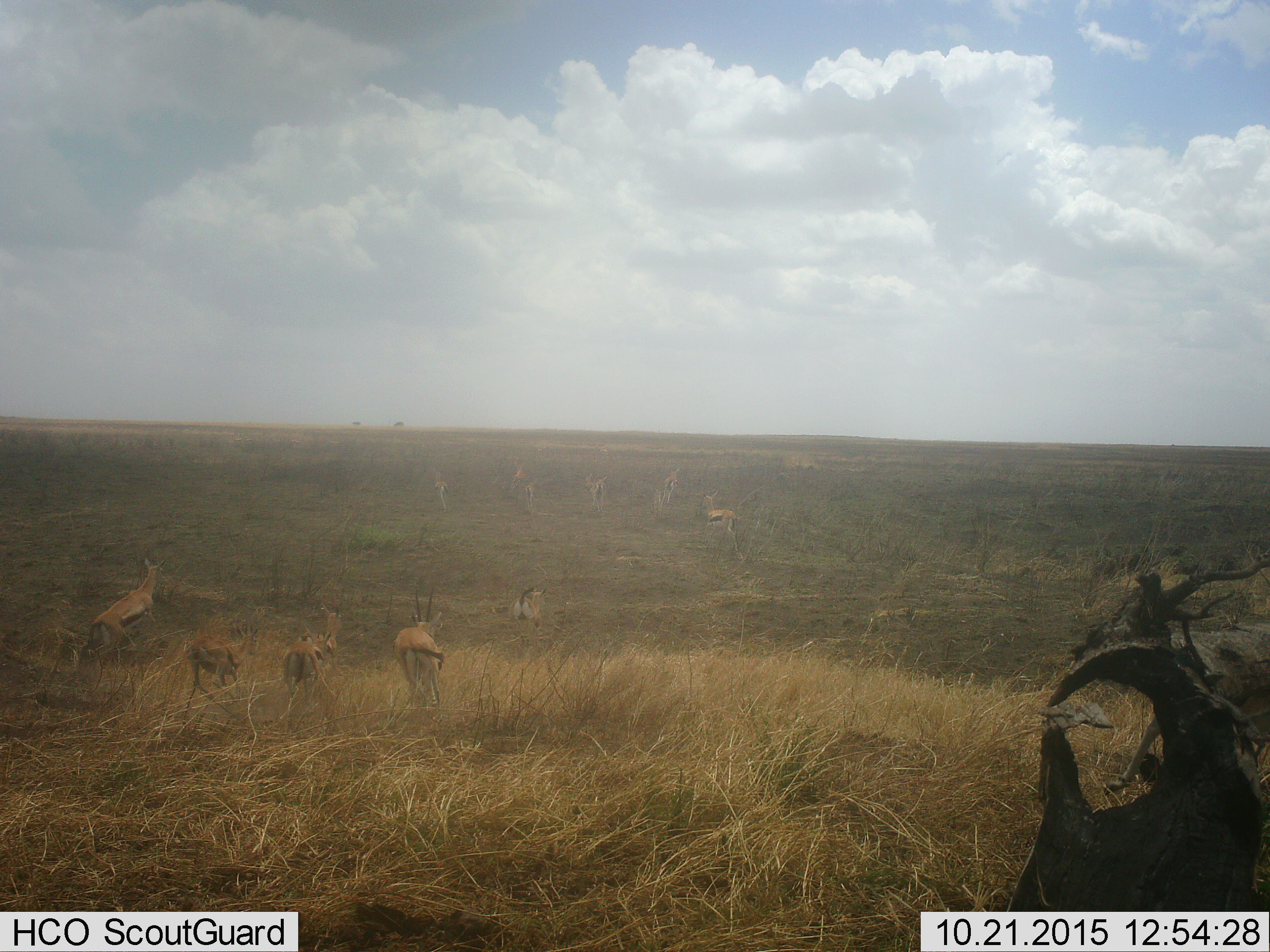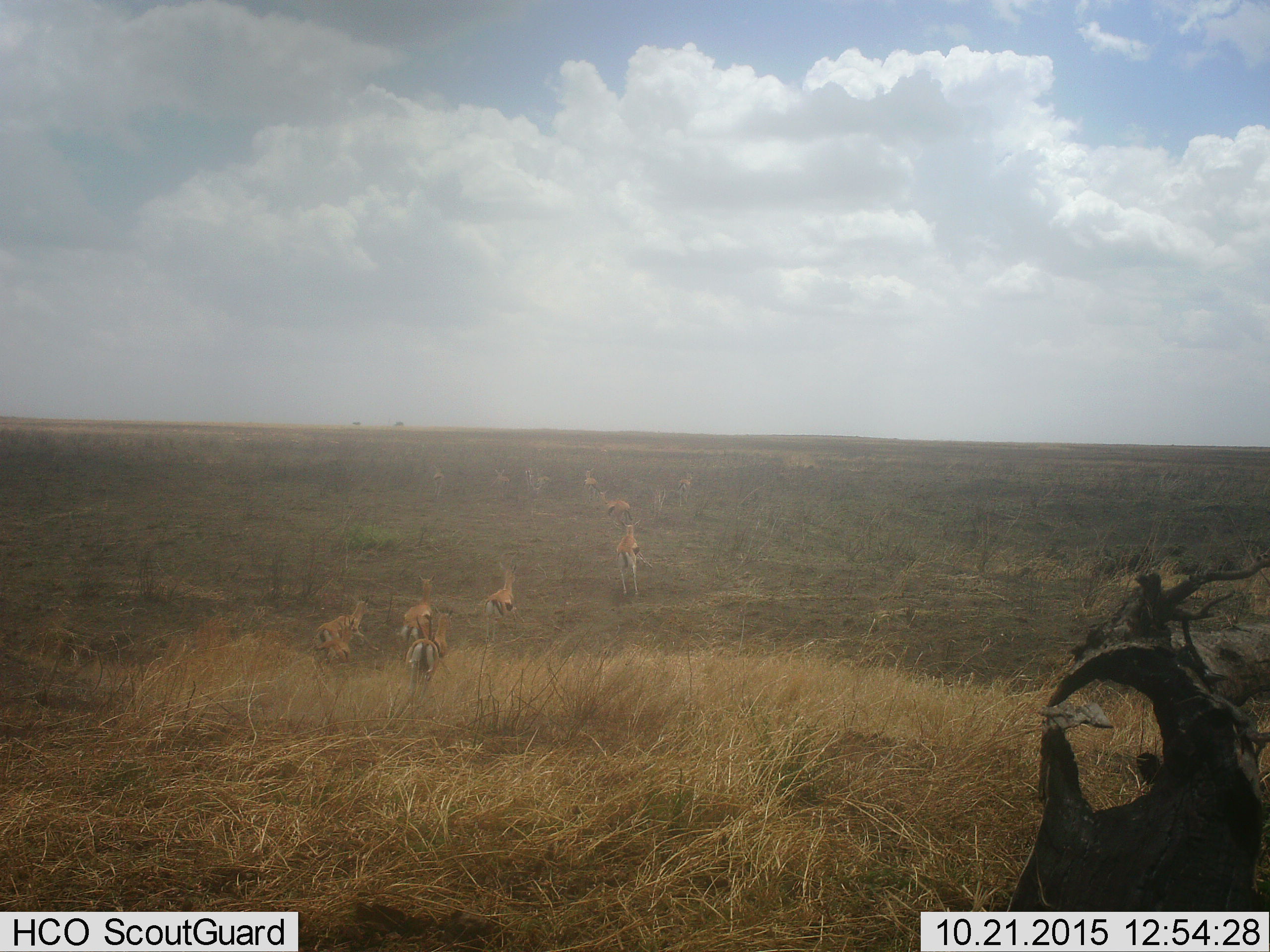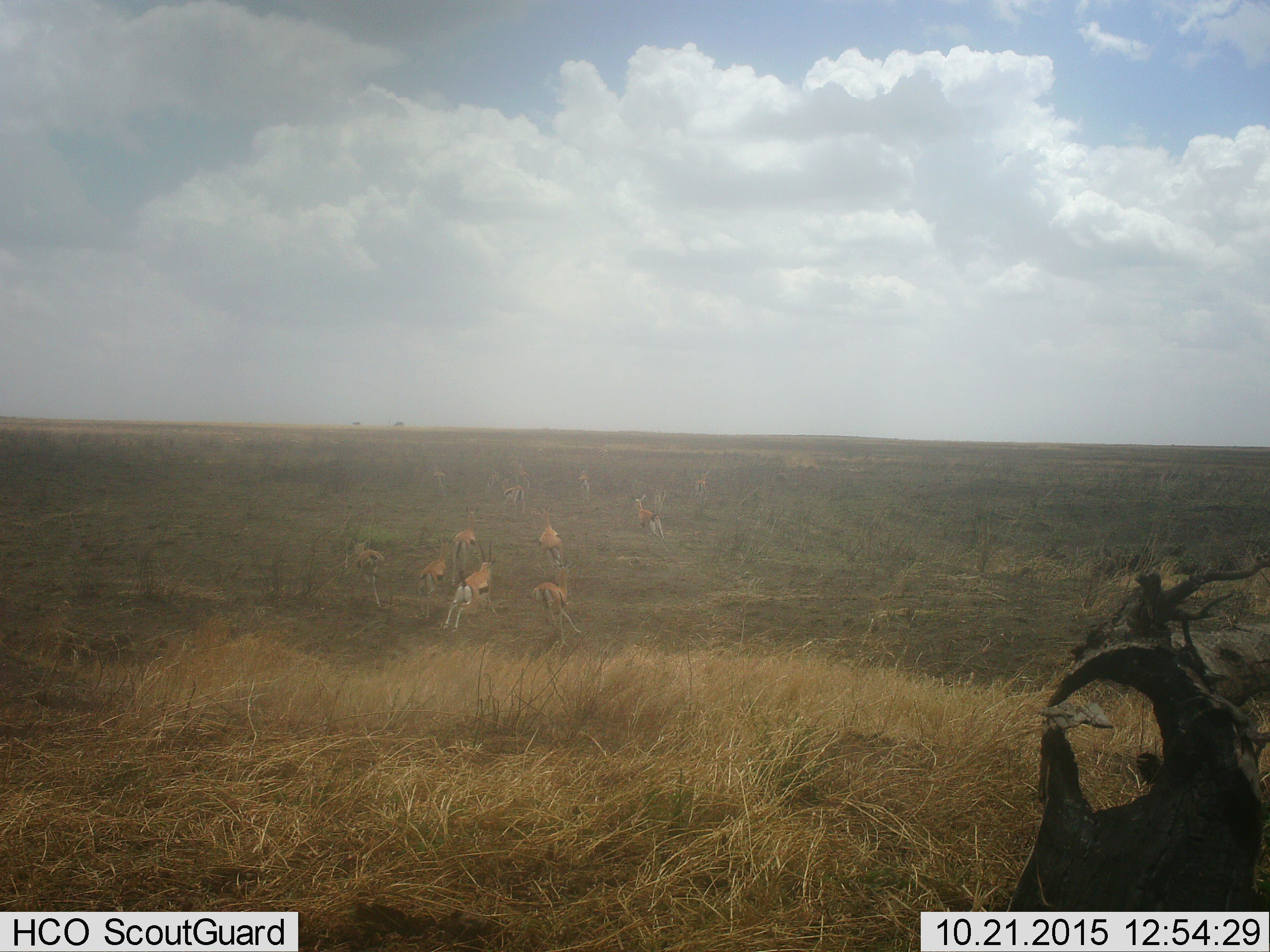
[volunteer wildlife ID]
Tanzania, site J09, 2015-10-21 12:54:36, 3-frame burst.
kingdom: Animalia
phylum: Chordata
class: Mammalia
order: Artiodactyla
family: Bovidae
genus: Eudorcas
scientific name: Eudorcas thomsonii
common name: thomson's gazelle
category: gazellethomsons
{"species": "gazellethomsons (thomson's gazelle) (Eudorcas thomsonii)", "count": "11-50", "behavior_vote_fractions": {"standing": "11%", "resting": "0%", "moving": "100%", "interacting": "0%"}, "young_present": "11%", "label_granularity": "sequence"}